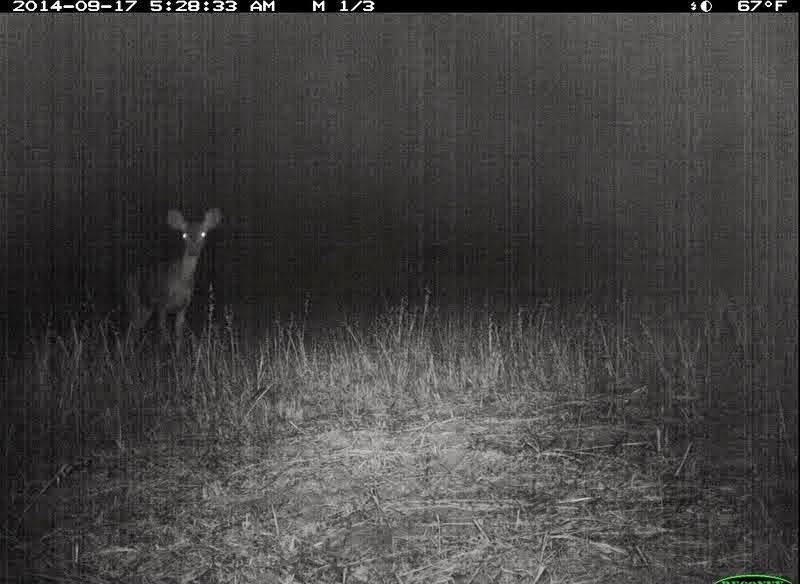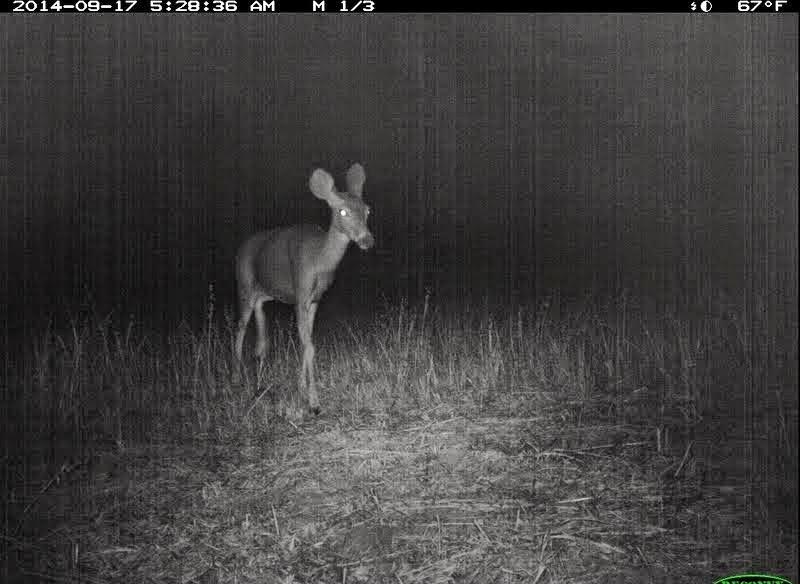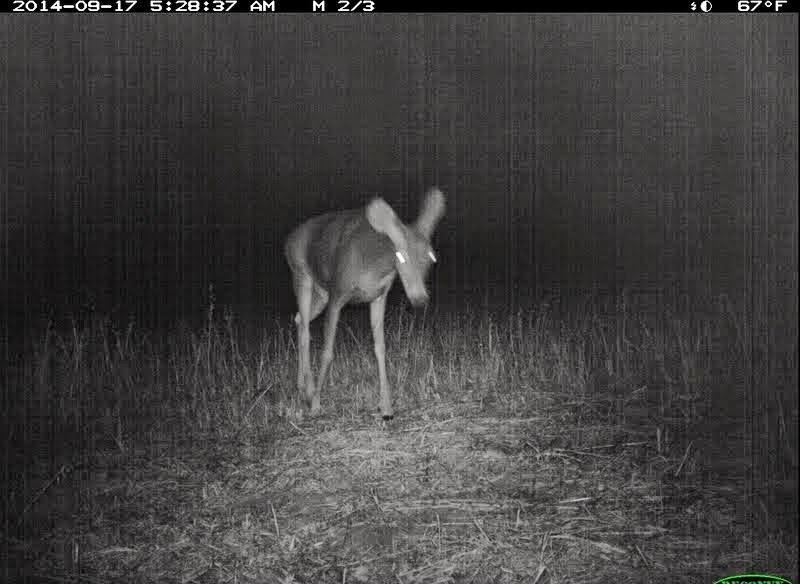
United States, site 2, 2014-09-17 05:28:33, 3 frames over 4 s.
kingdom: Animalia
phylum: Chordata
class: Mammalia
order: Artiodactyla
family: Cervidae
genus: Odocoileus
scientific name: Odocoileus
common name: deer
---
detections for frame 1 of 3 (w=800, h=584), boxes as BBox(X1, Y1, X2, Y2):
deer: BBox(117, 207, 223, 365)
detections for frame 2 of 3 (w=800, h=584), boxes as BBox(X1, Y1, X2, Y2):
deer: BBox(229, 162, 377, 419)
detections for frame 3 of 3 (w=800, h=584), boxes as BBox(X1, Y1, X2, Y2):
deer: BBox(282, 186, 449, 423)